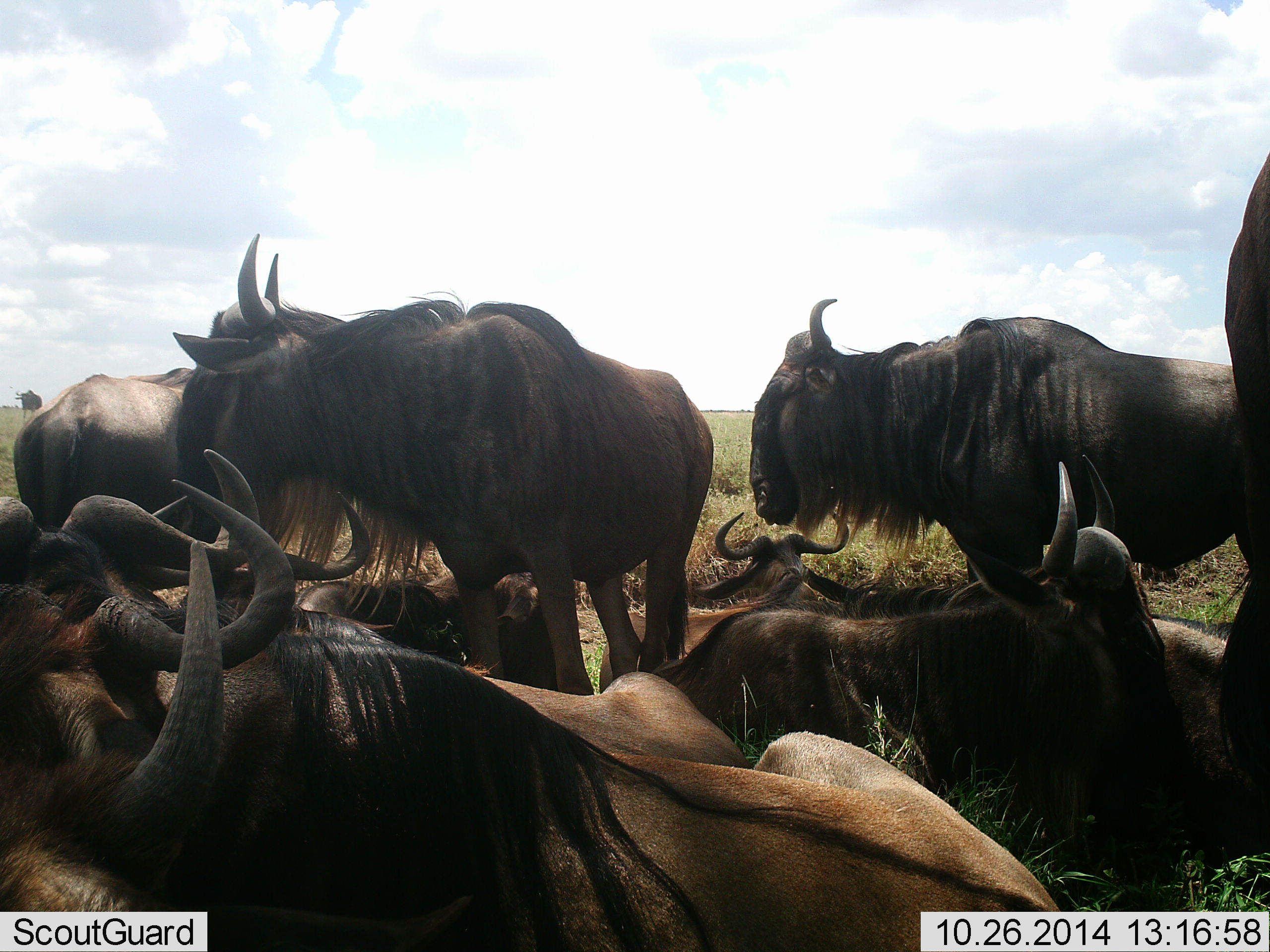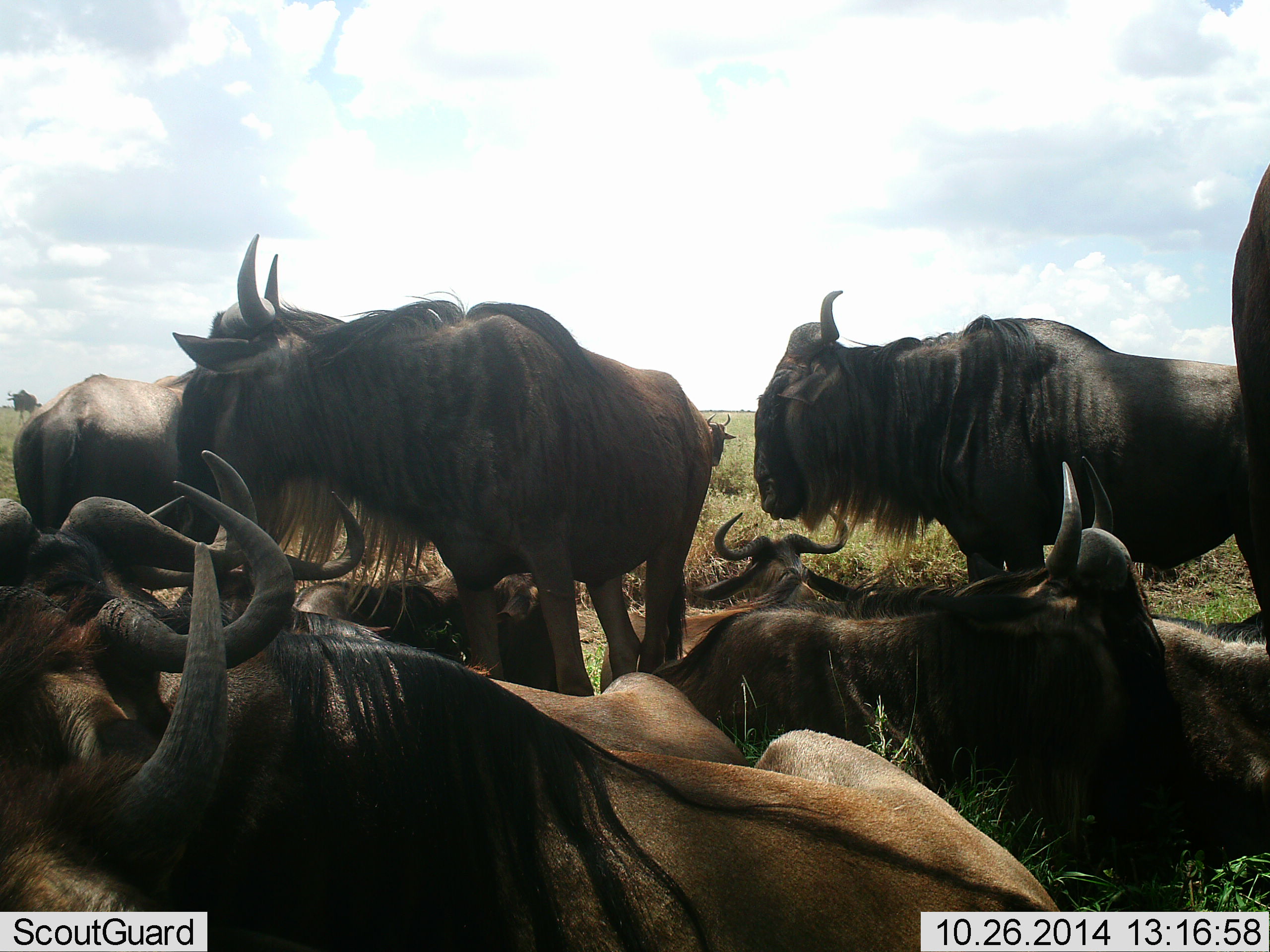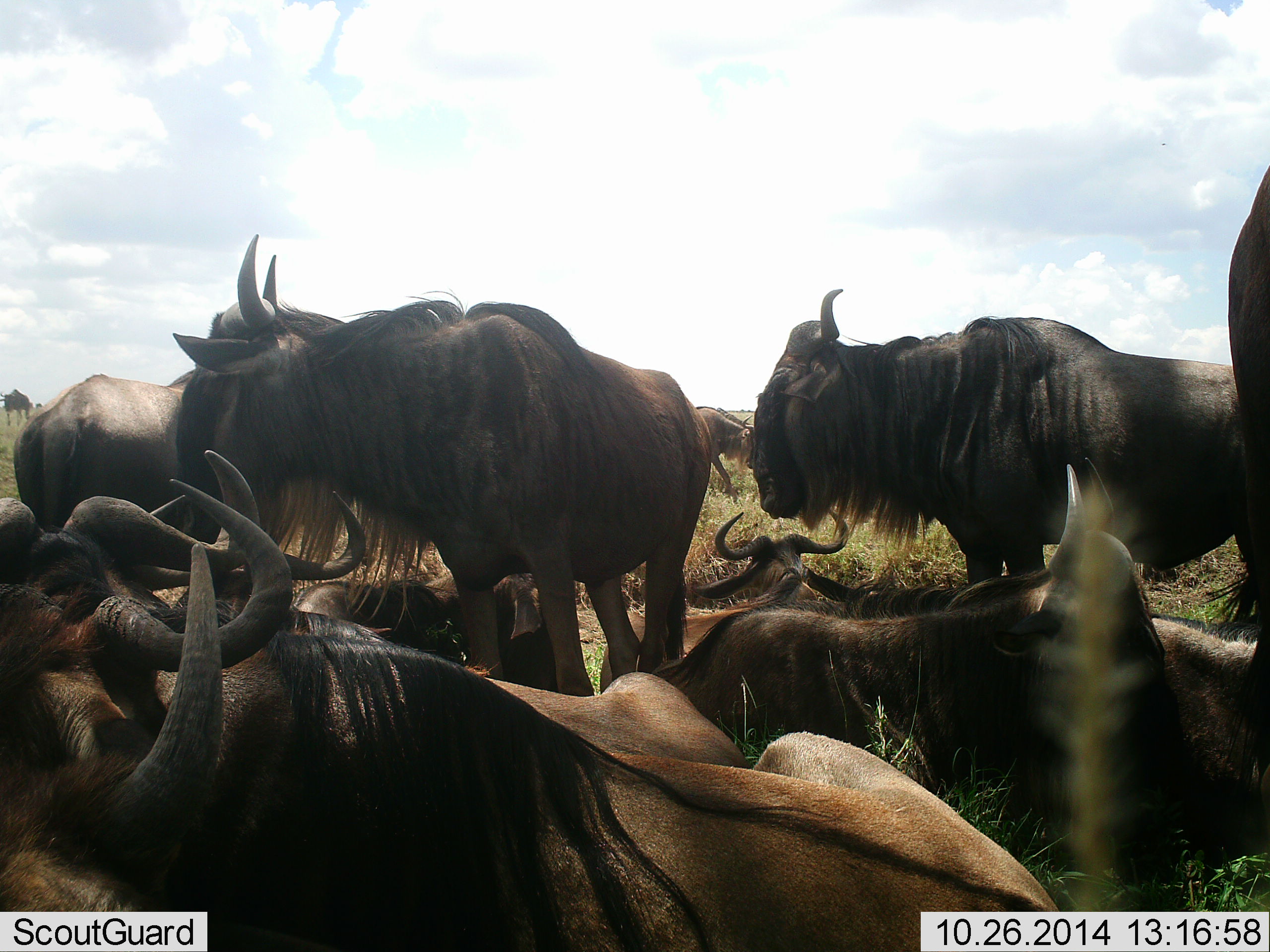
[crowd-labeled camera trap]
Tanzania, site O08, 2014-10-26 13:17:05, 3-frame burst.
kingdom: Animalia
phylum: Chordata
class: Mammalia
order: Artiodactyla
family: Bovidae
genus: Connochaetes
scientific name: Connochaetes taurinus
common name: blue wildebeest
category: wildebeest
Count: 10.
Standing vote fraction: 90%.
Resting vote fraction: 90%.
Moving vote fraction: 10%.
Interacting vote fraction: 10%.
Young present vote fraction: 0%.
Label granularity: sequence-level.